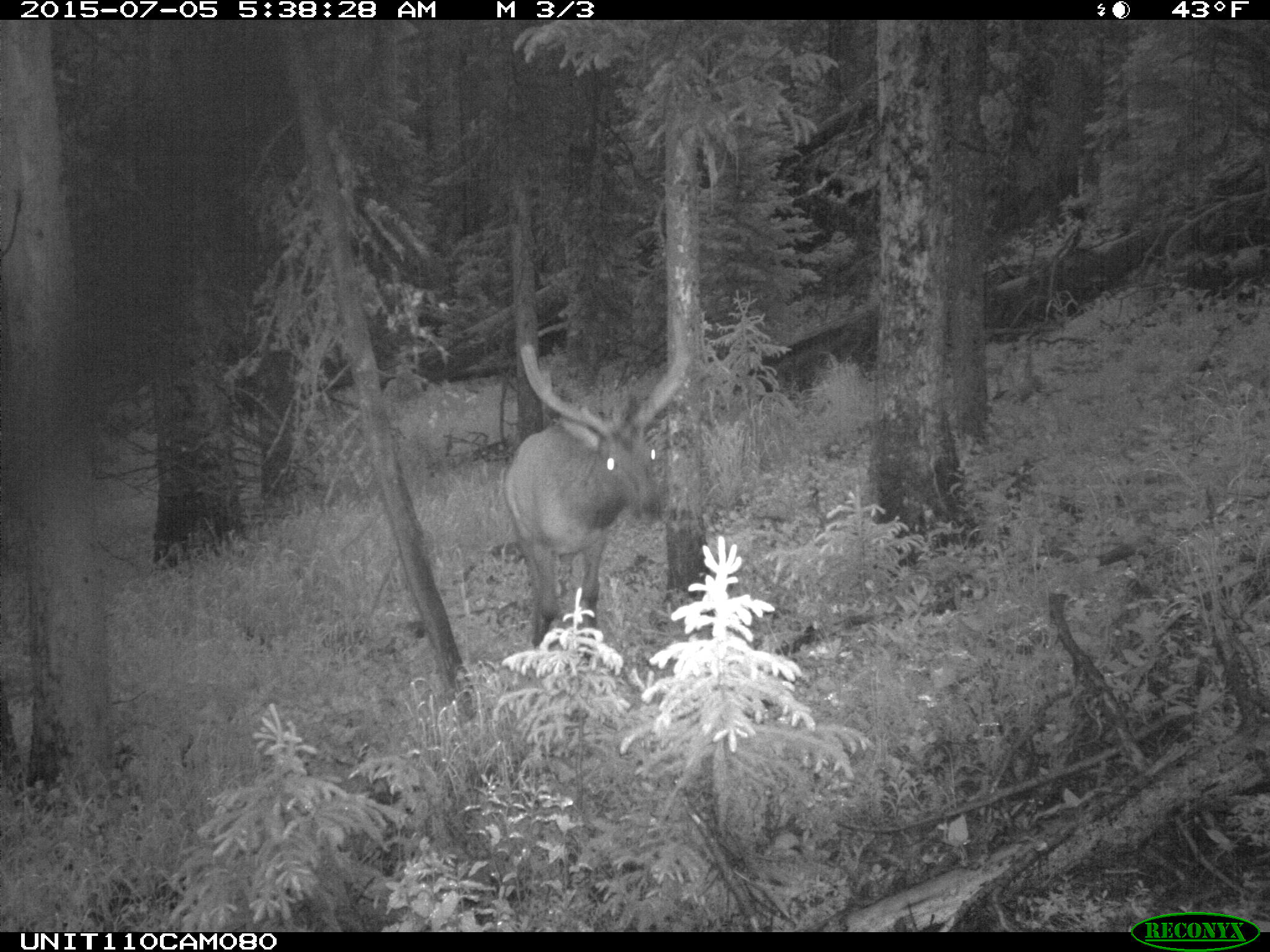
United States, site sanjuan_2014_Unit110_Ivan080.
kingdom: Animalia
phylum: Chordata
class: Mammalia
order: Artiodactyla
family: Cervidae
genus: Cervus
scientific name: Cervus elaphus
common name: red deer